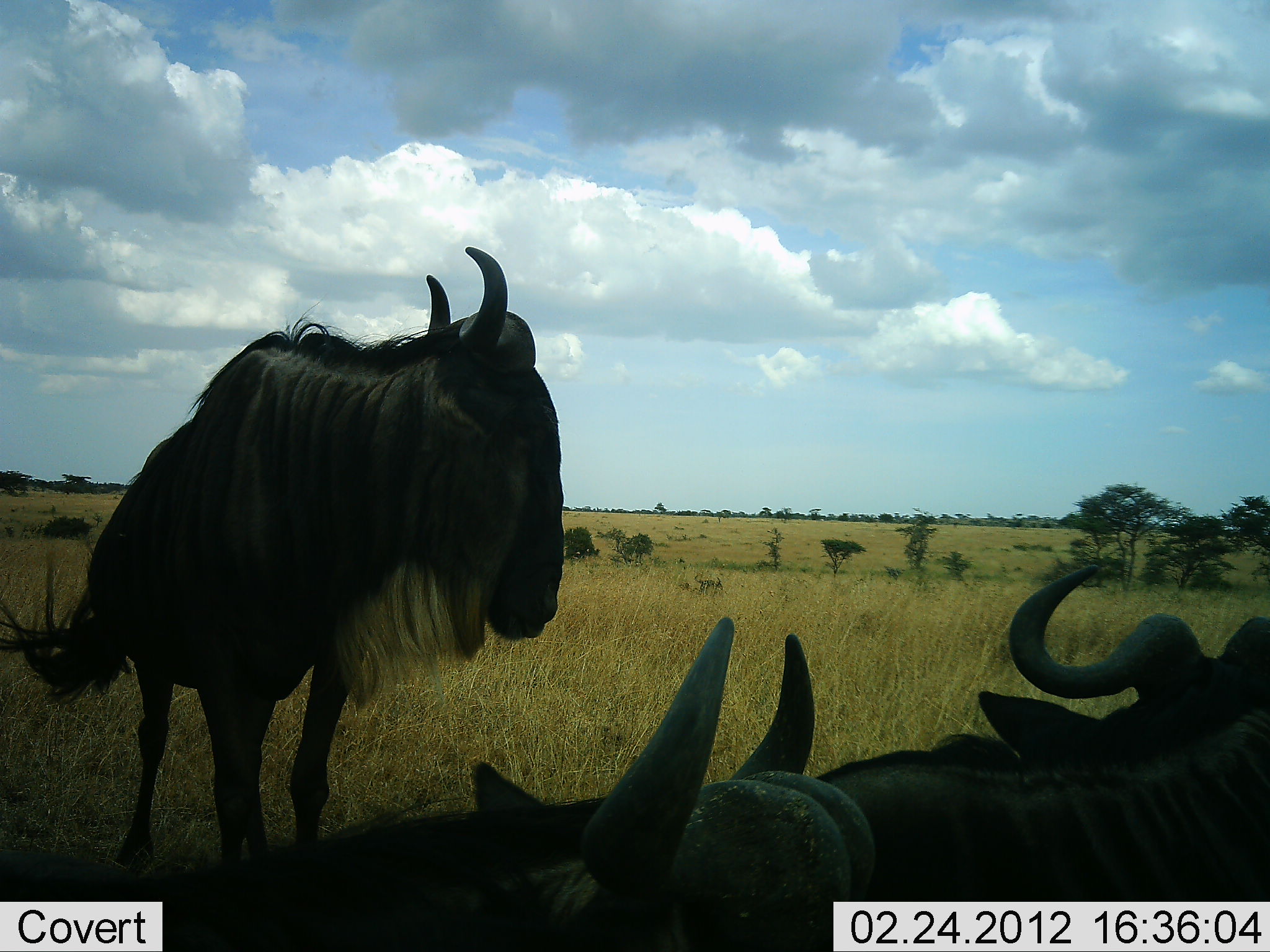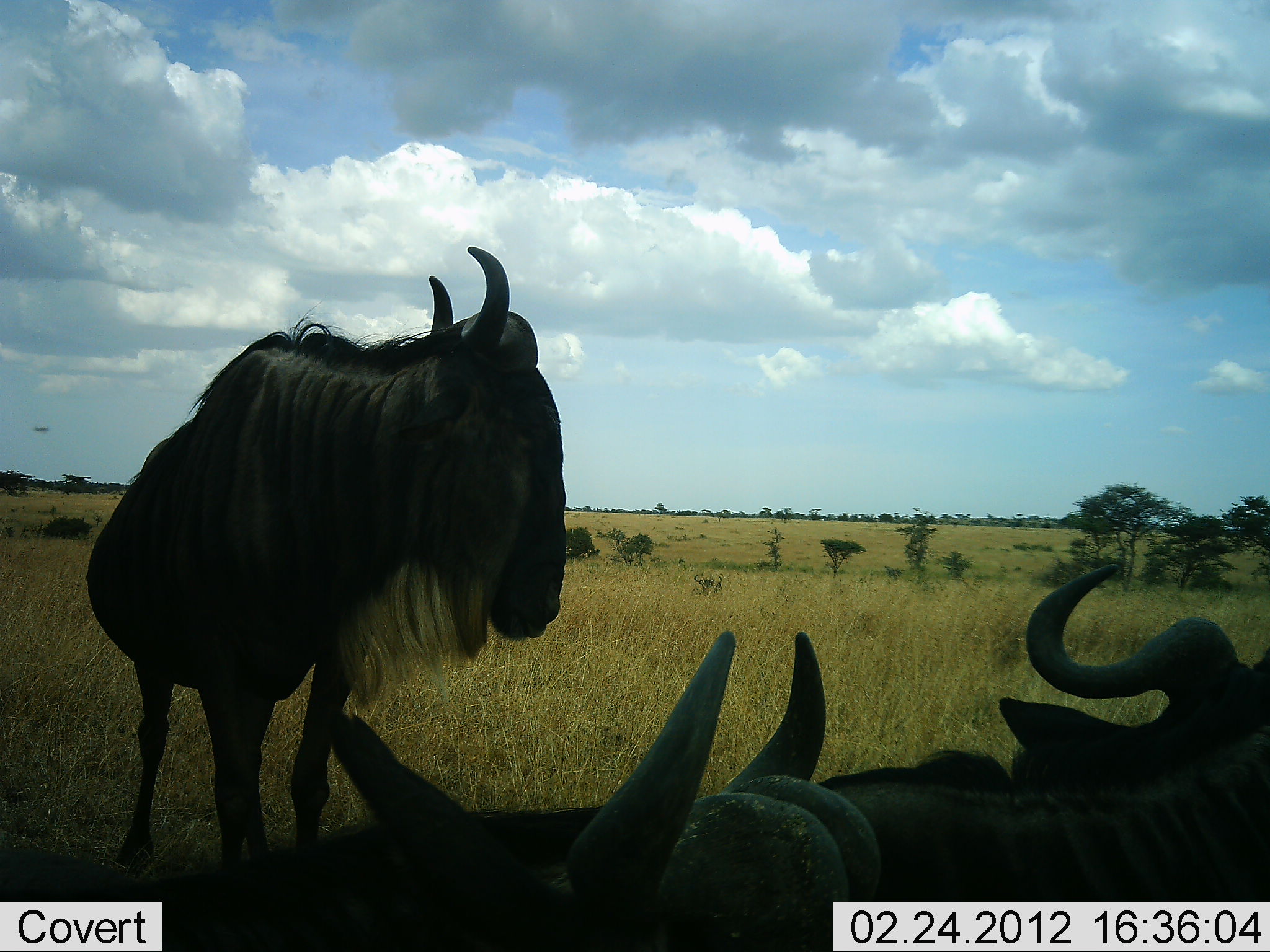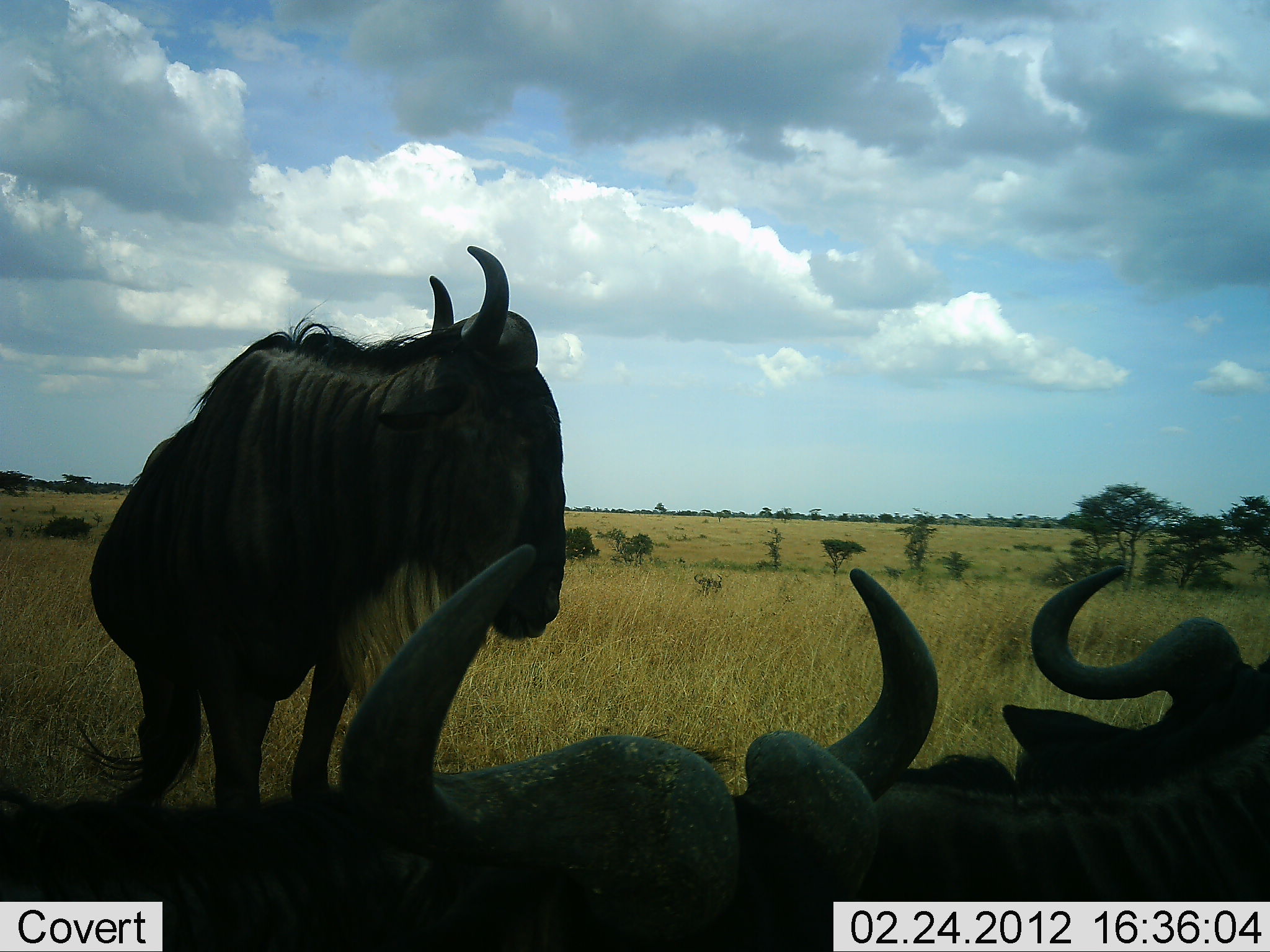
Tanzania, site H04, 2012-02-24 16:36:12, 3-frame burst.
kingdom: Animalia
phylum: Chordata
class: Mammalia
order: Artiodactyla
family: Bovidae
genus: Connochaetes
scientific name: Connochaetes taurinus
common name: blue wildebeest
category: wildebeest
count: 3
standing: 79%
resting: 79%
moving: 3%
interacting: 0%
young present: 0%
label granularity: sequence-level